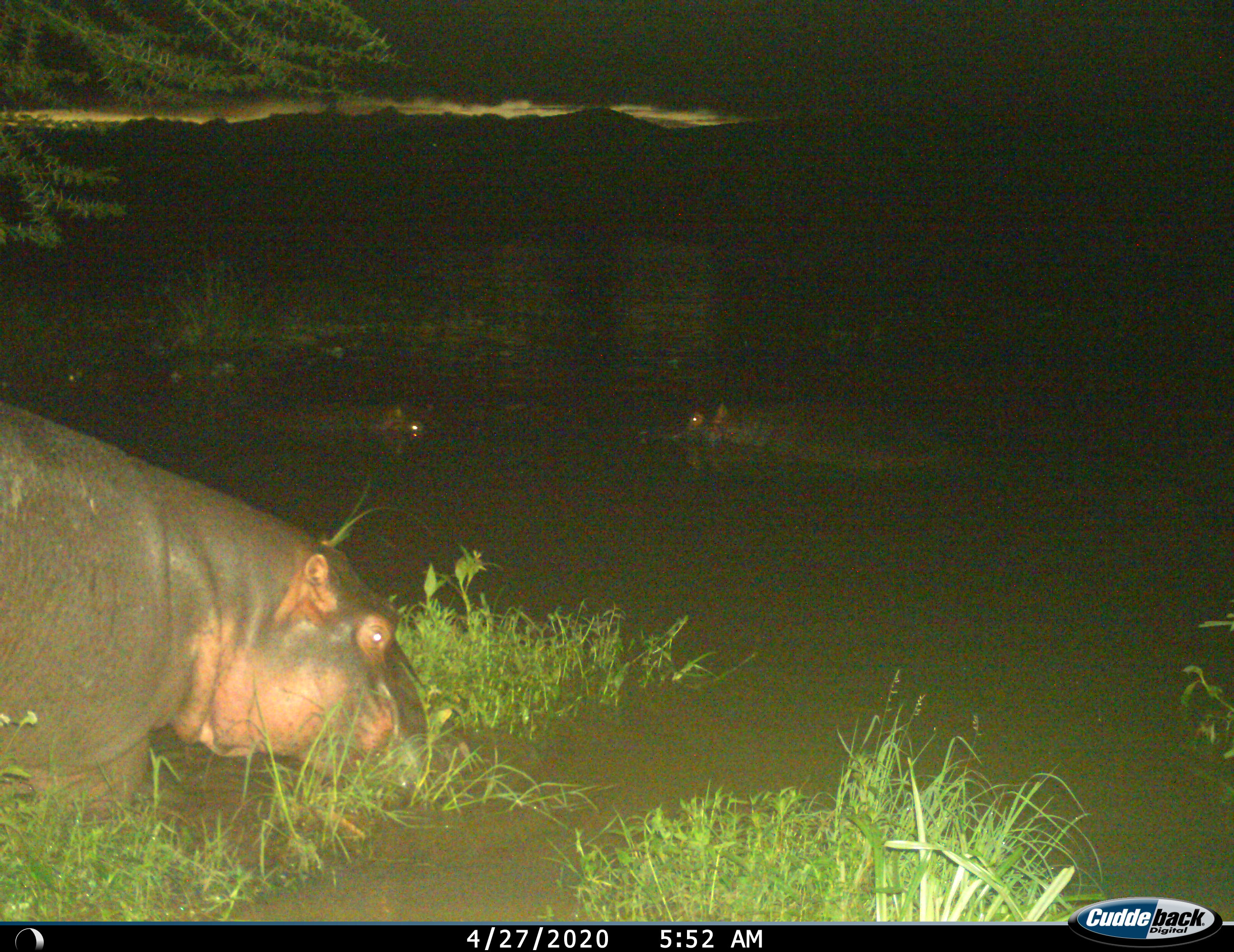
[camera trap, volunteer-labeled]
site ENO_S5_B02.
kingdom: Animalia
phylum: Chordata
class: Mammalia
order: Artiodactyla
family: Hippopotamidae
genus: Hippopotamus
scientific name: Hippopotamus amphibius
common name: hippopotamus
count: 3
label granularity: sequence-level